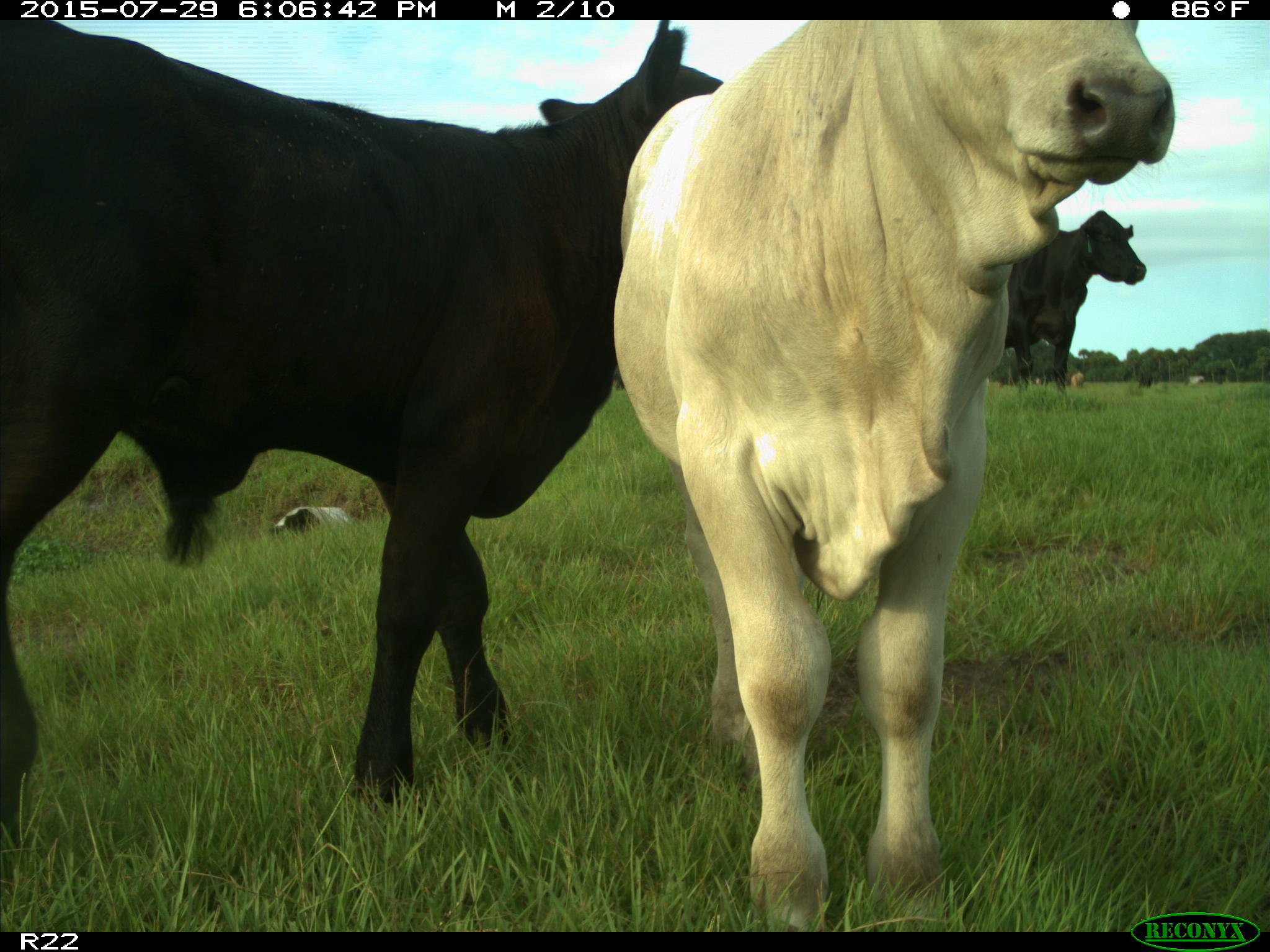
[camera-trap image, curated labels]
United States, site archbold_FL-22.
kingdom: Animalia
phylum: Chordata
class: Mammalia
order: Artiodactyla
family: Bovidae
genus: Bos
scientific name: Bos taurus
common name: domestic cow